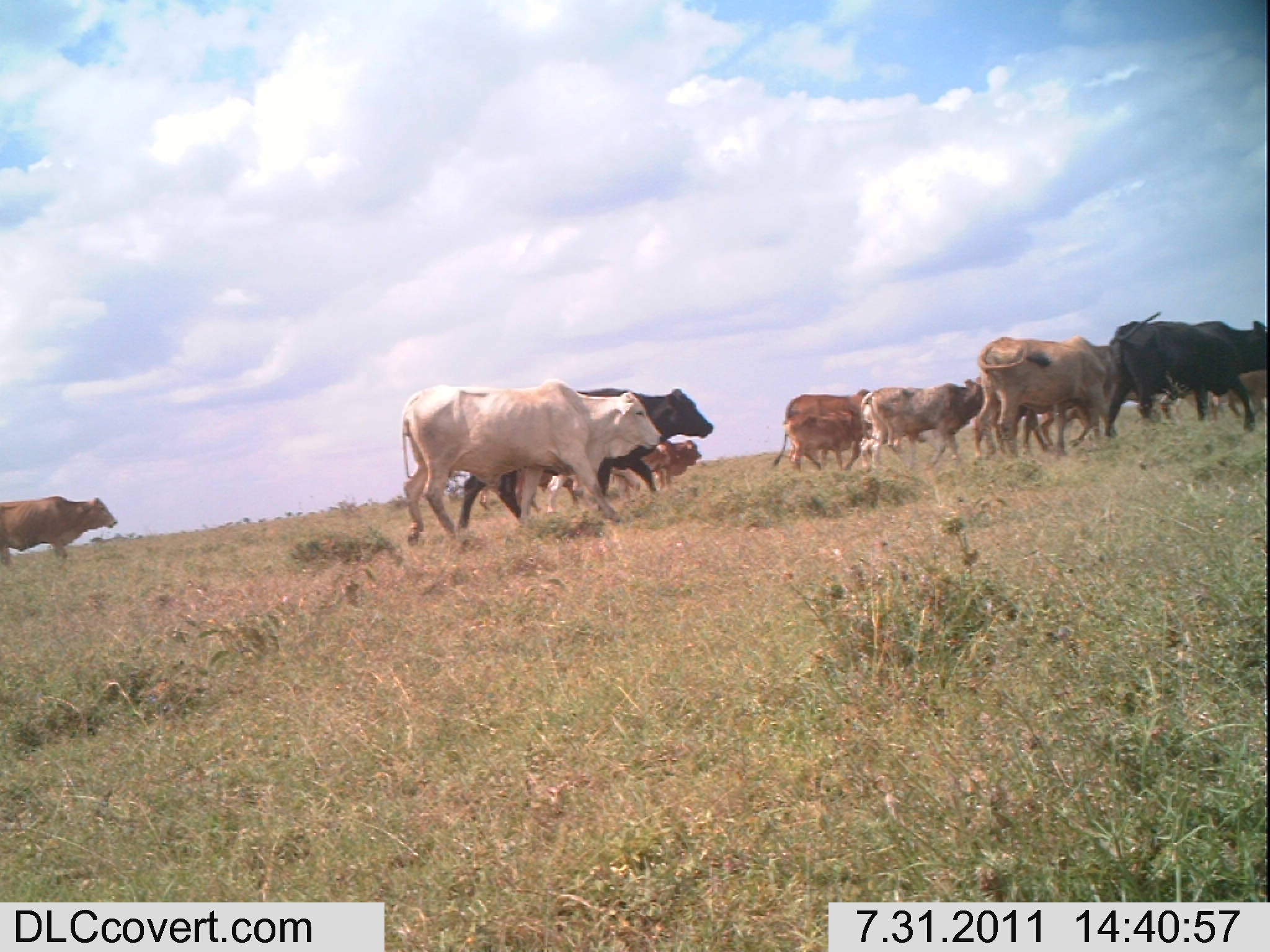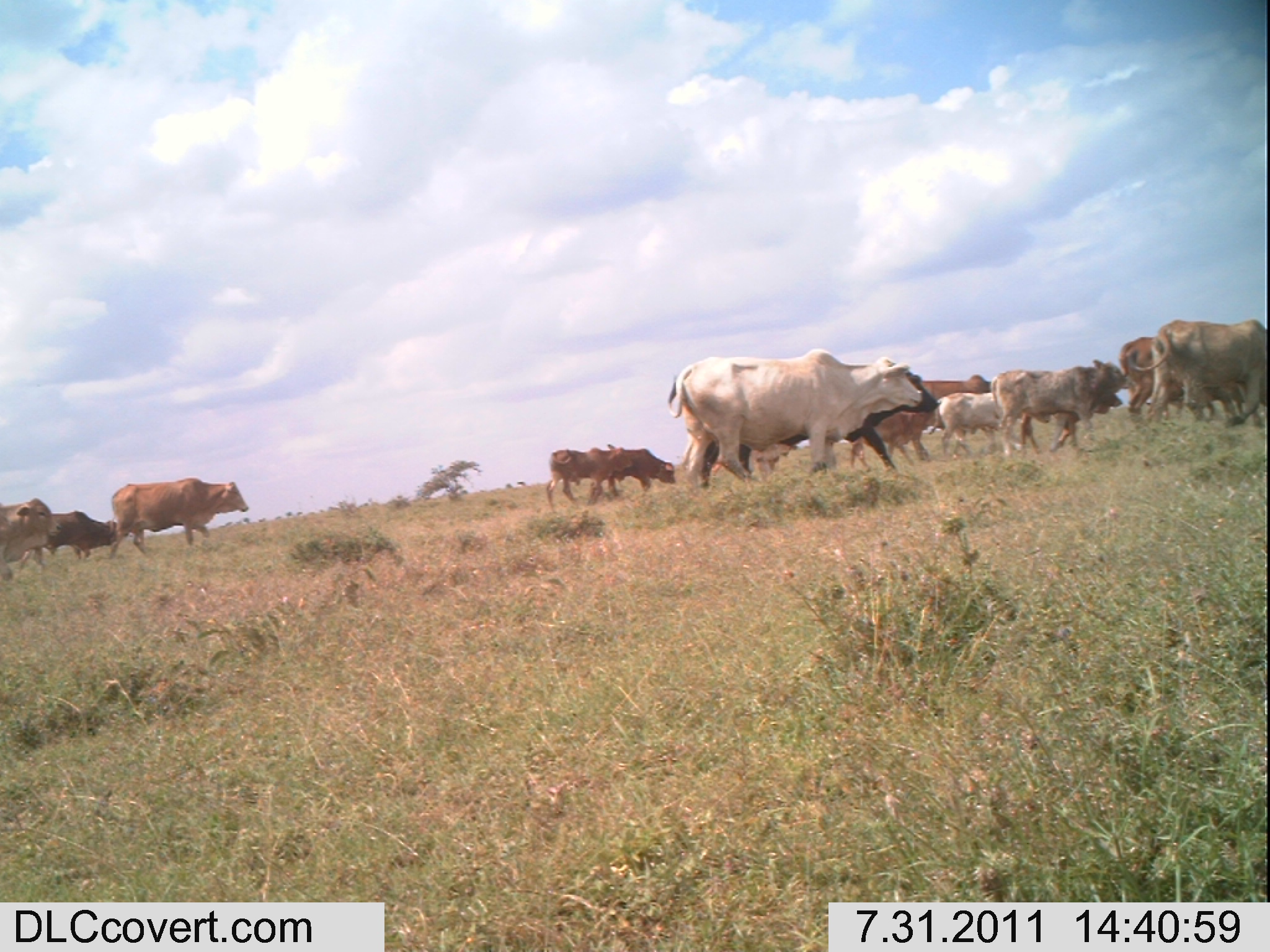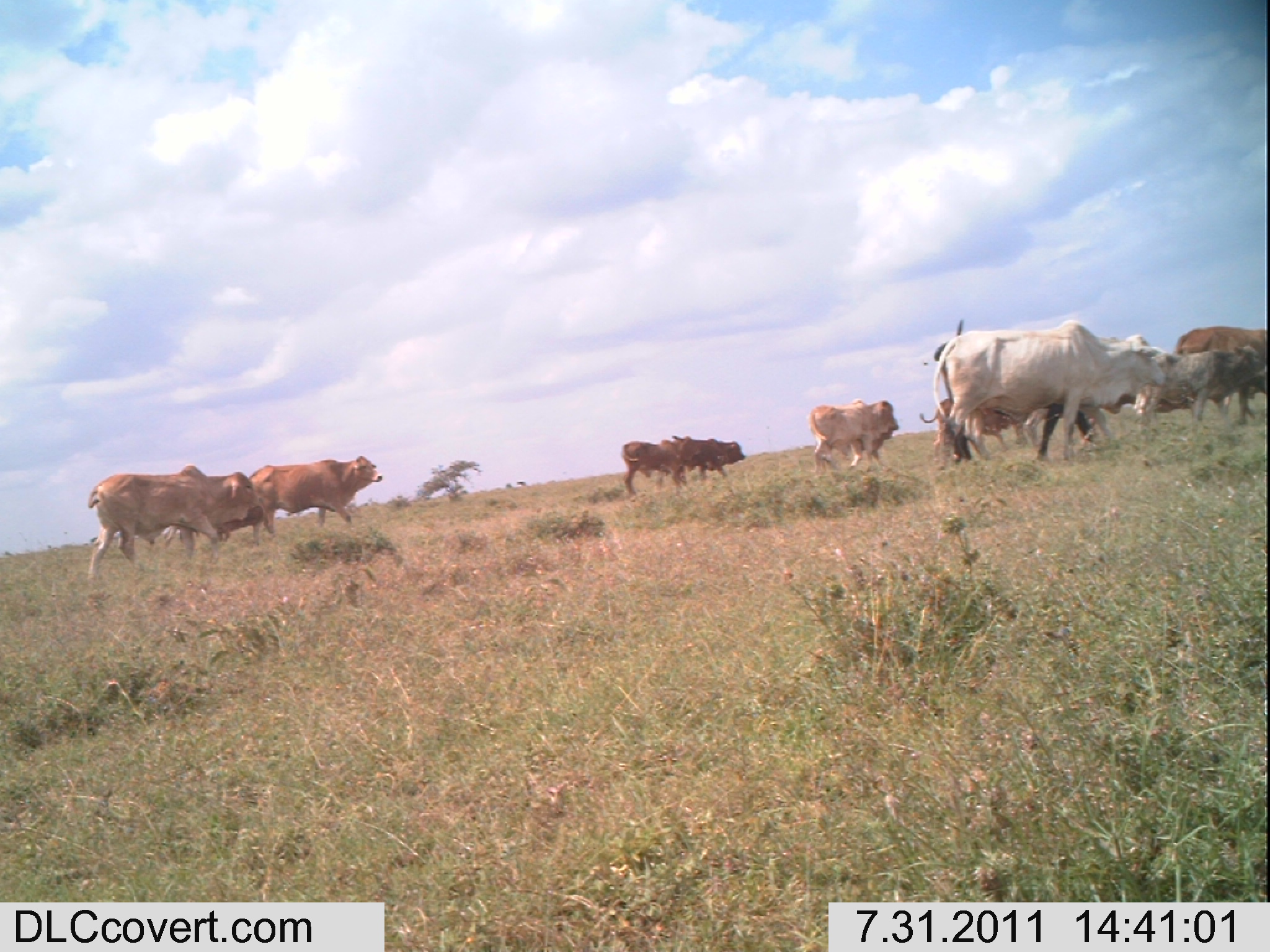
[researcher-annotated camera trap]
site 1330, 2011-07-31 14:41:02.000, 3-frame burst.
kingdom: Animalia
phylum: Chordata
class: Mammalia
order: Artiodactyla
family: Bovidae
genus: Bos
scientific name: Bos taurus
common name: domestic cattle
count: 11